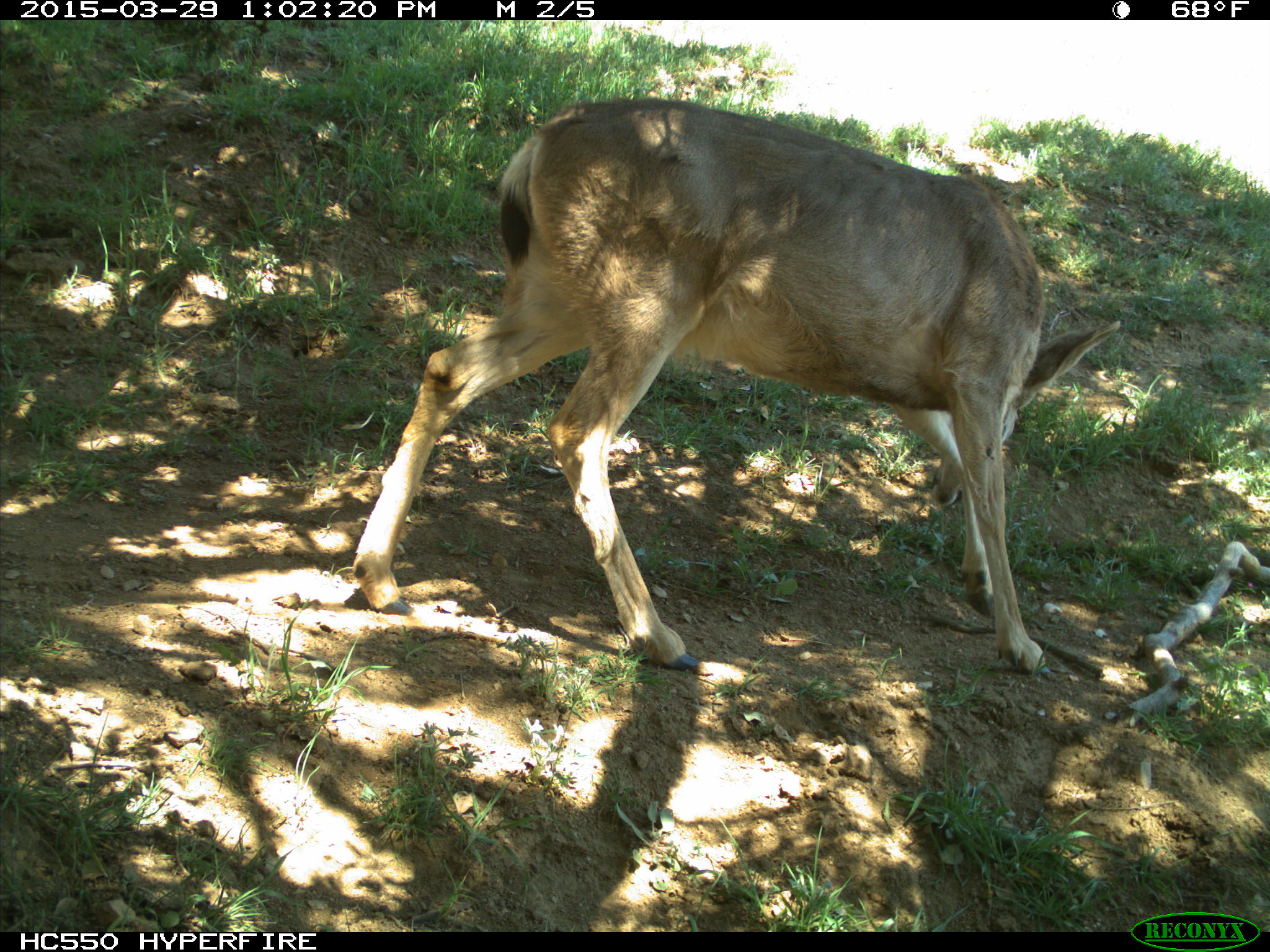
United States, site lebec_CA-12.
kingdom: Animalia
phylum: Chordata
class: Mammalia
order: Artiodactyla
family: Cervidae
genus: Odocoileus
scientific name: Odocoileus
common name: deer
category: unidentified deer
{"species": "unidentified deer (deer) (Odocoileus)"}